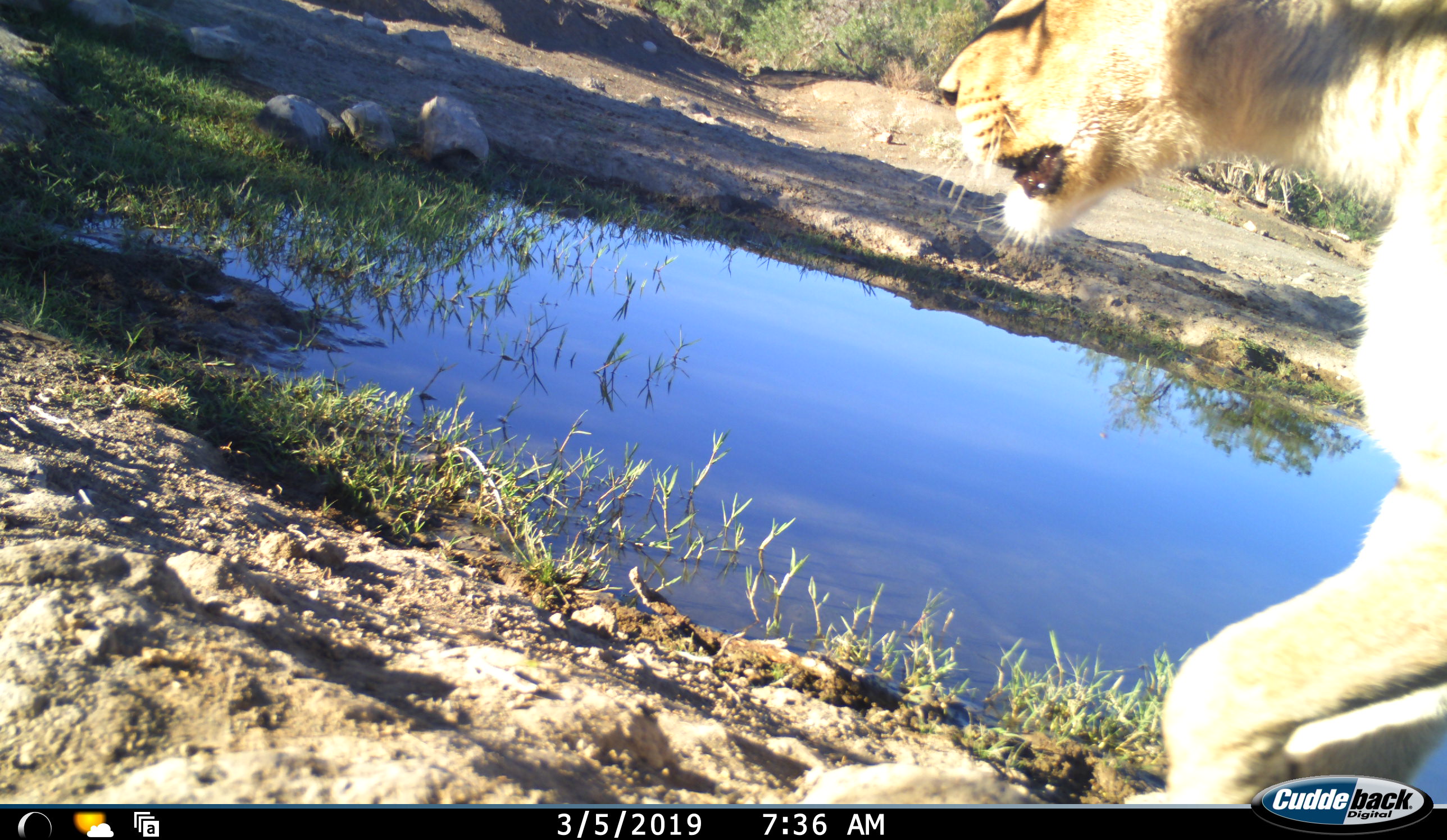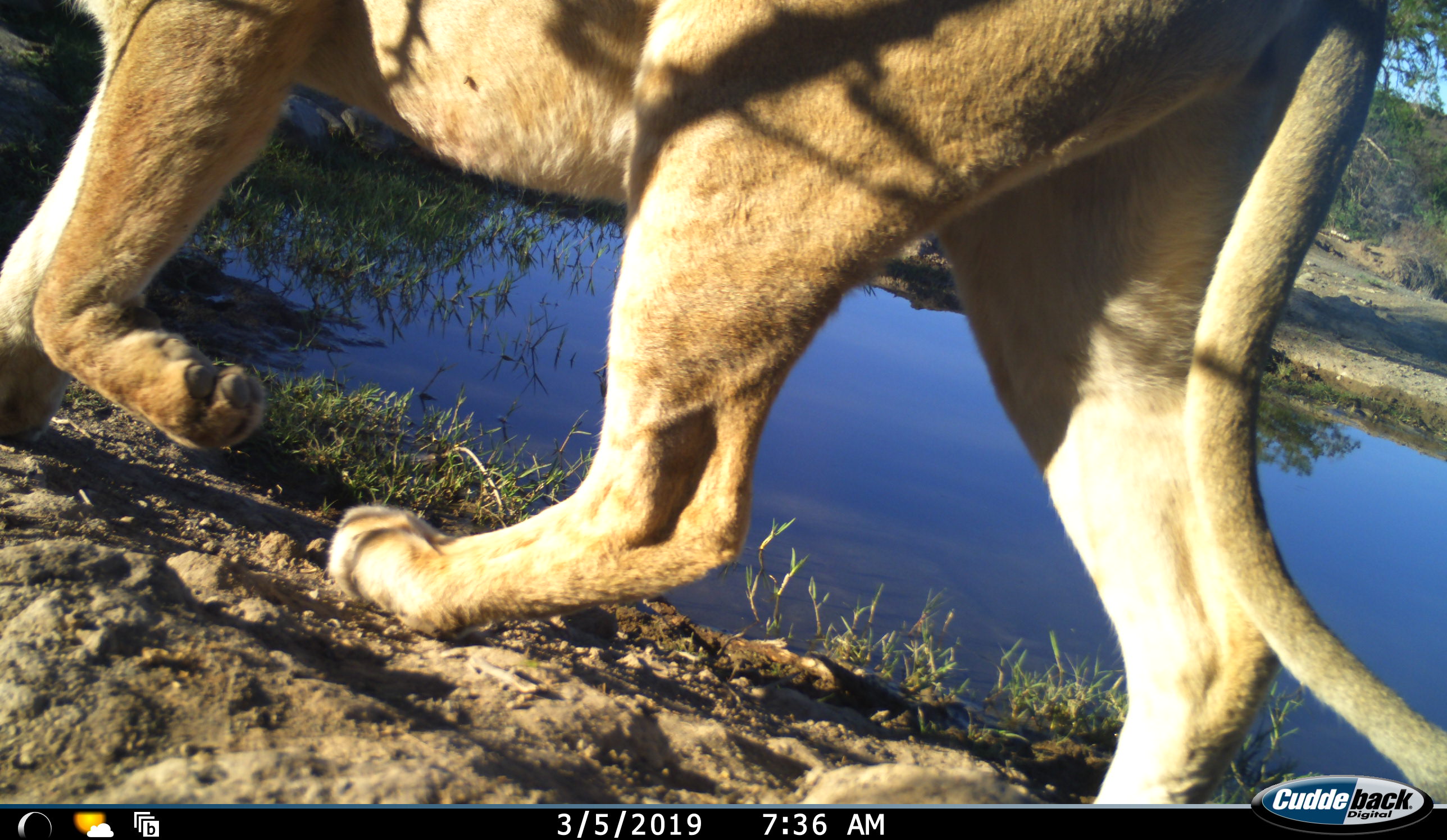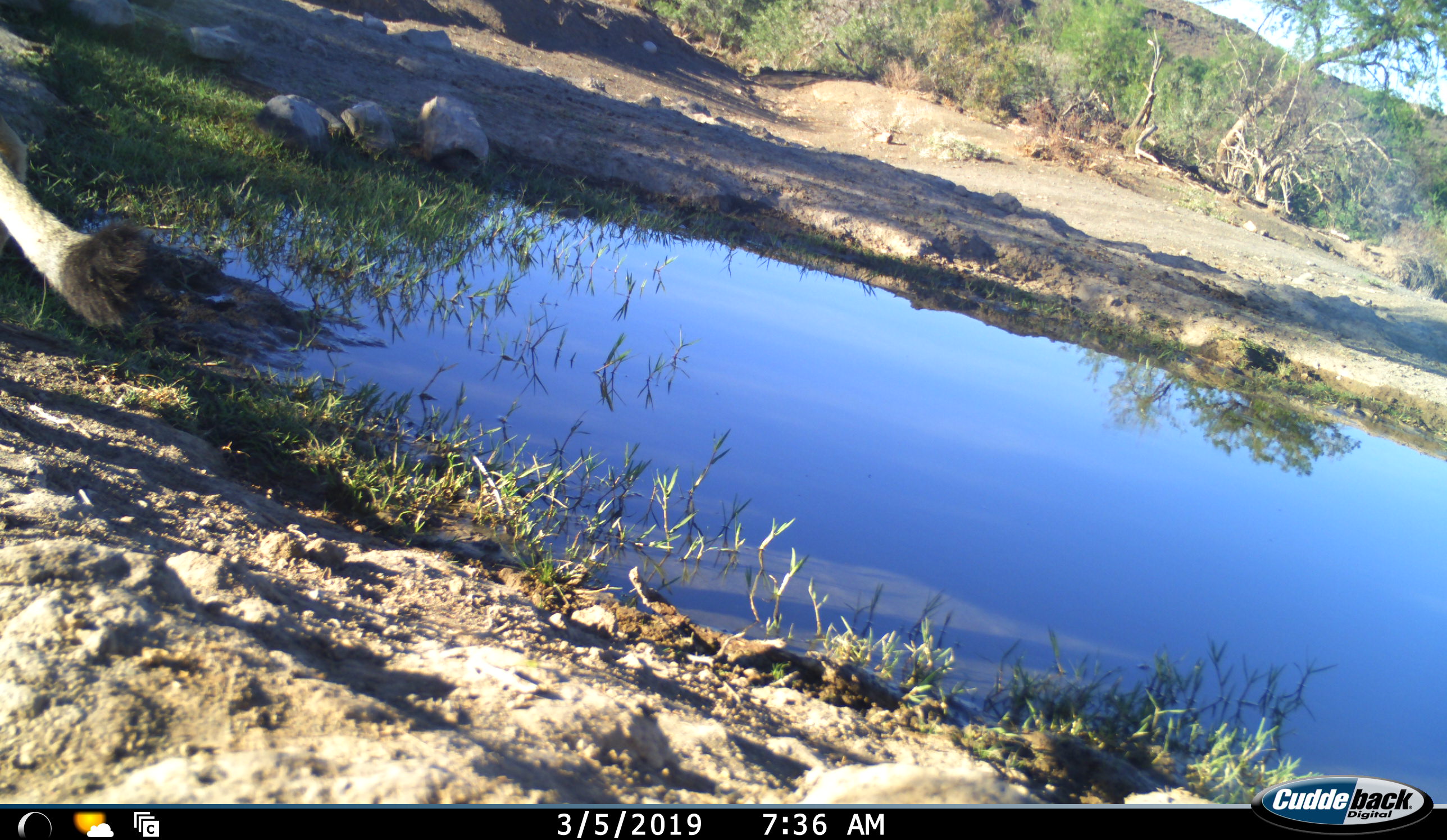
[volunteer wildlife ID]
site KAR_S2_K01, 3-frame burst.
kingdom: Animalia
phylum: Chordata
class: Mammalia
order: Carnivora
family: Felidae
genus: Panthera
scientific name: Panthera leo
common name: lion female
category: lionfemale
Lionfemale (lion female) (Panthera leo), count 1. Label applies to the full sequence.